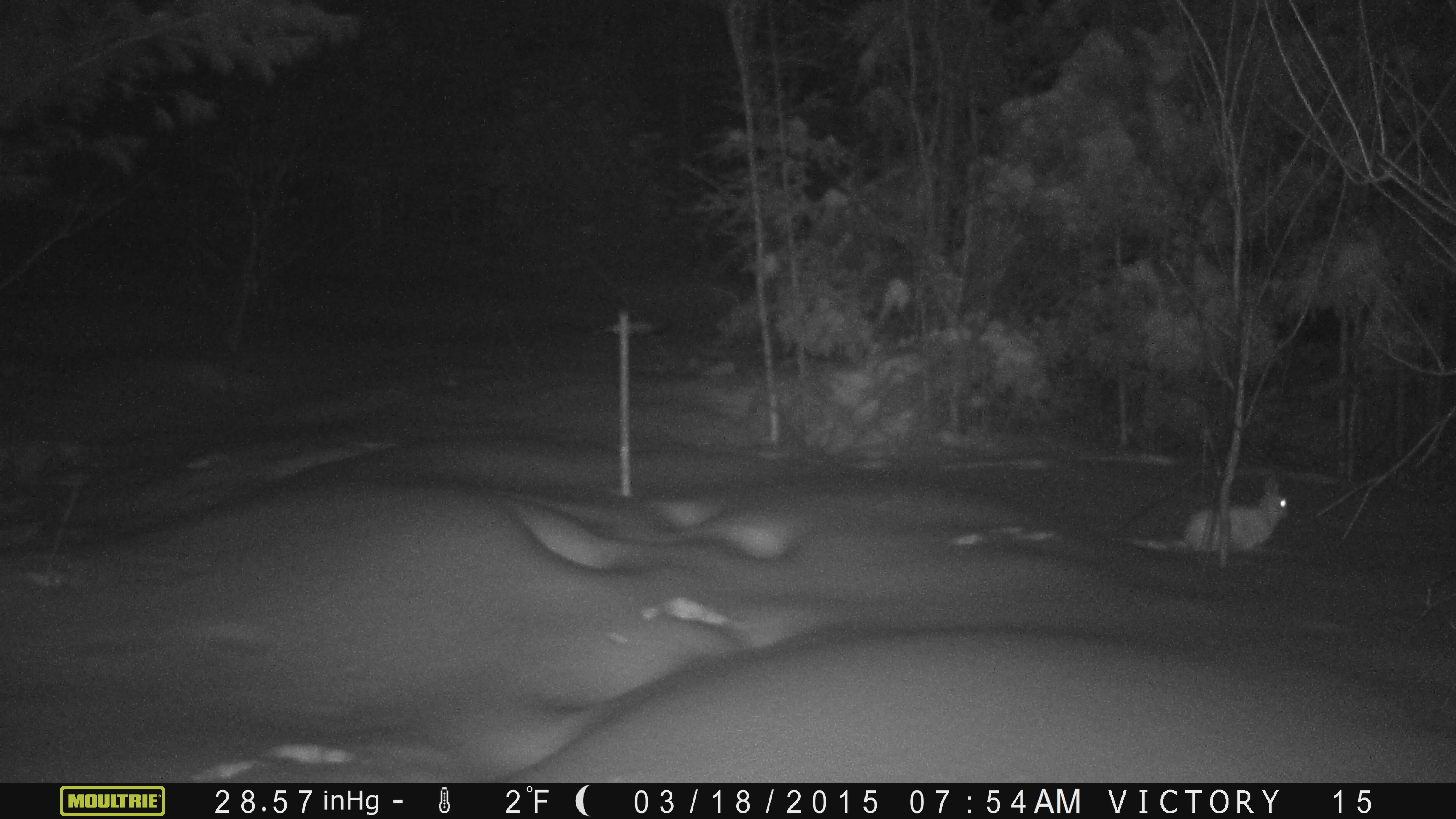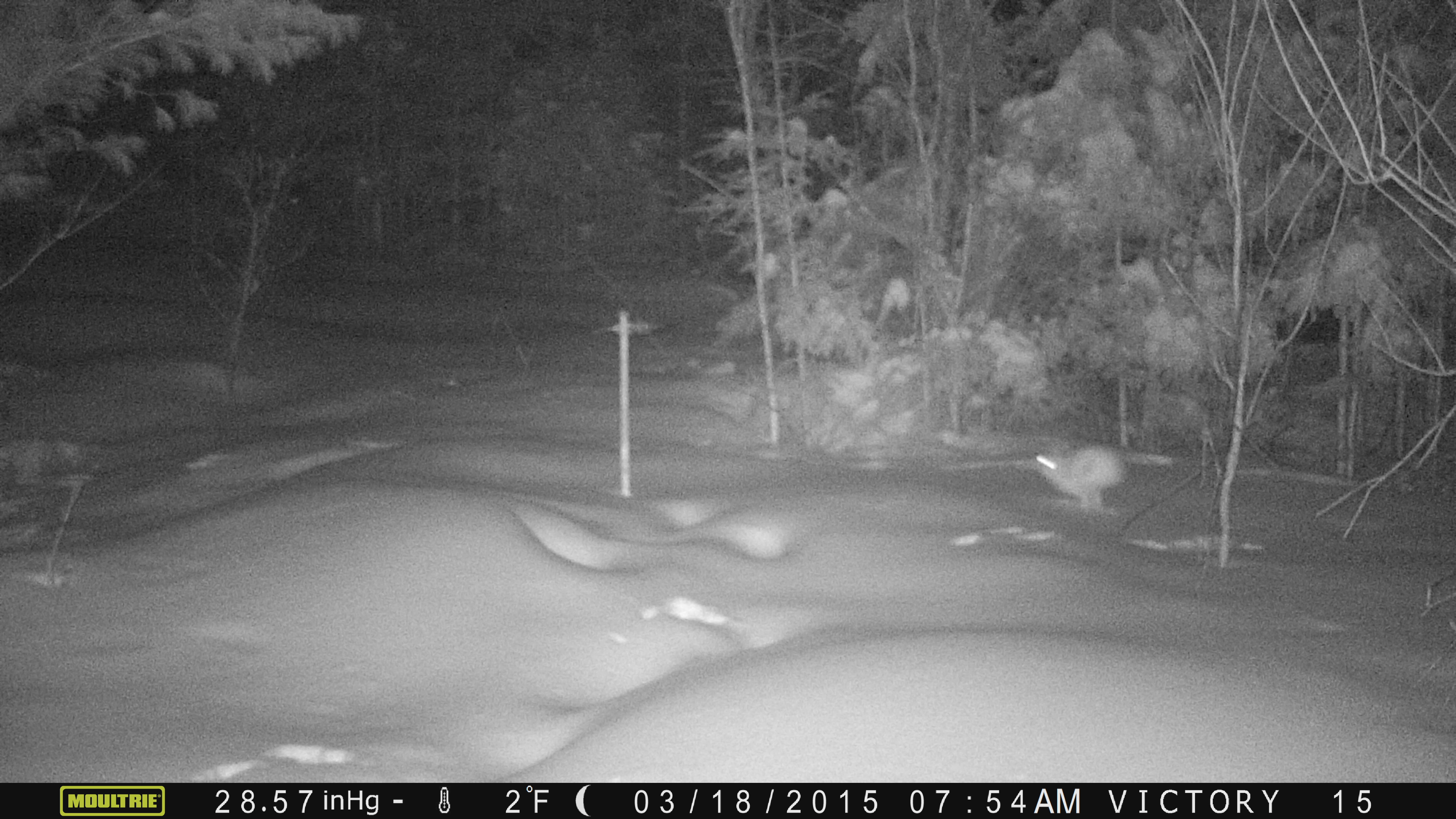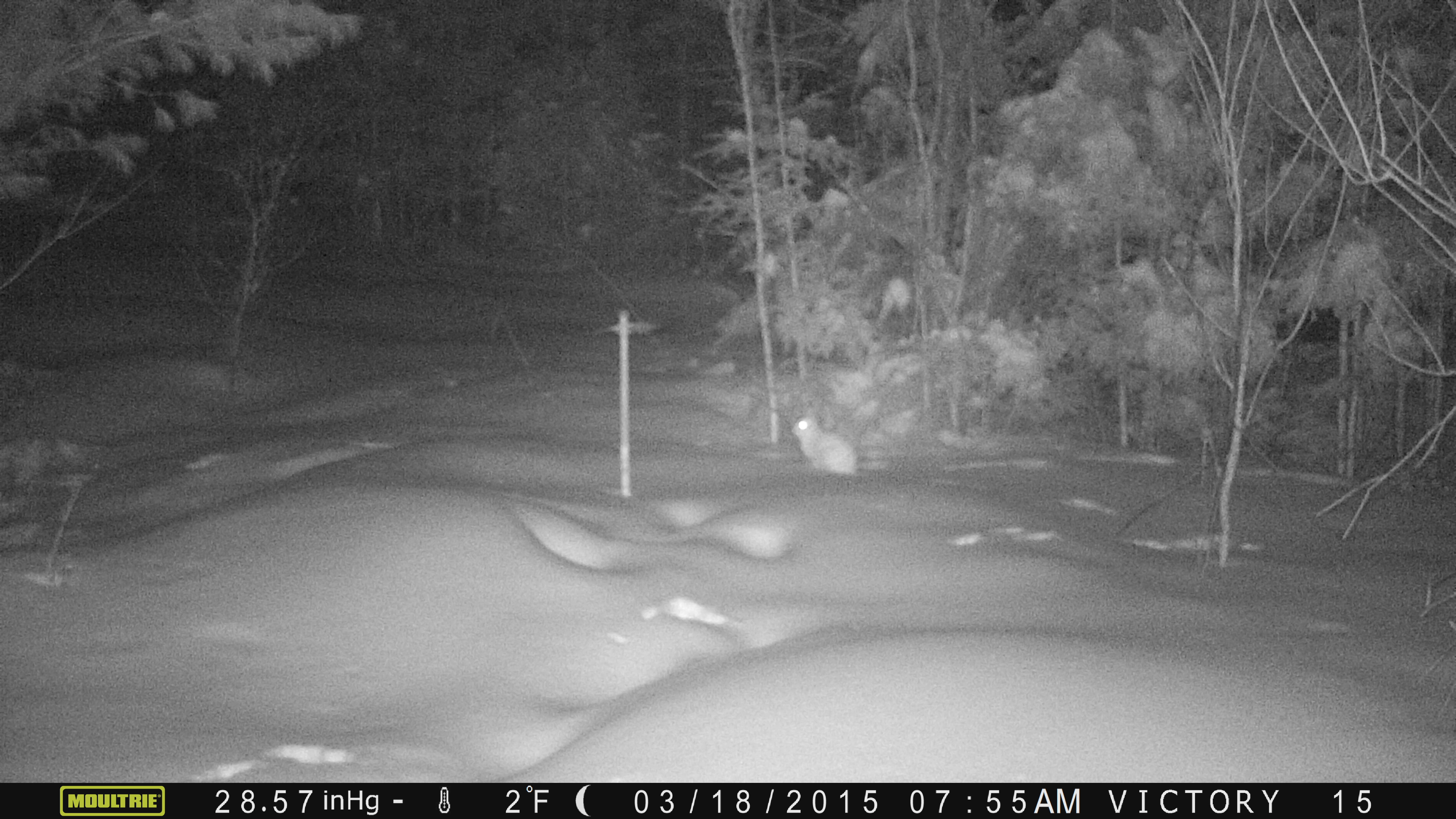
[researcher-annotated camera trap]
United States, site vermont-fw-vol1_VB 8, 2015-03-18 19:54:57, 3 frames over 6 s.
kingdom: Animalia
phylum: Chordata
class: Mammalia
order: Lagomorpha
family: Leporidae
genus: Lepus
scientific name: Lepus americanus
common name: snowshoe hare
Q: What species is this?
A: Snowshoe hare (Lepus americanus).